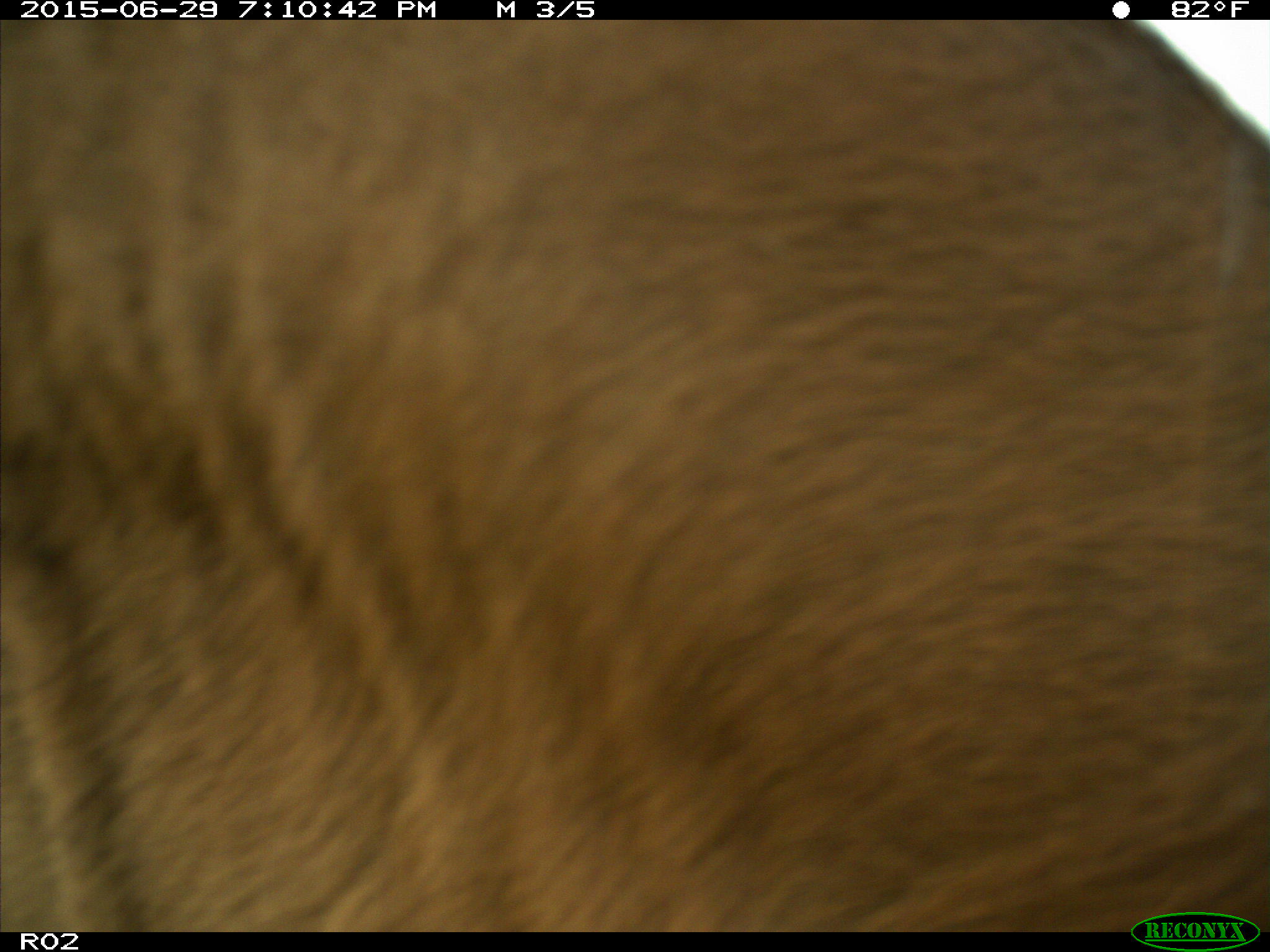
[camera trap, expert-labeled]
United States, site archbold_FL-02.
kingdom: Animalia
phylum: Chordata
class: Mammalia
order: Artiodactyla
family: Bovidae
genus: Bos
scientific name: Bos taurus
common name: domestic cow